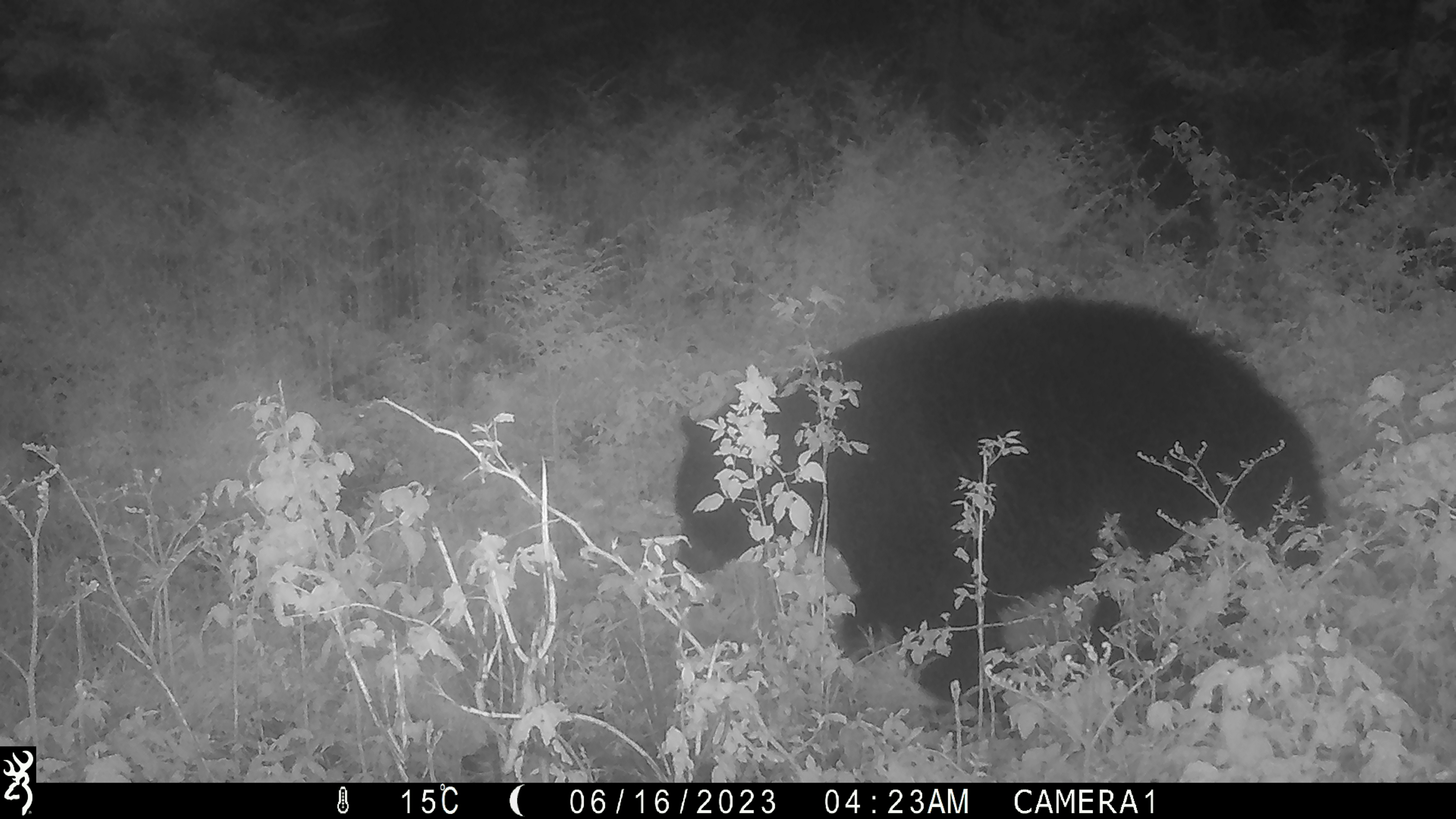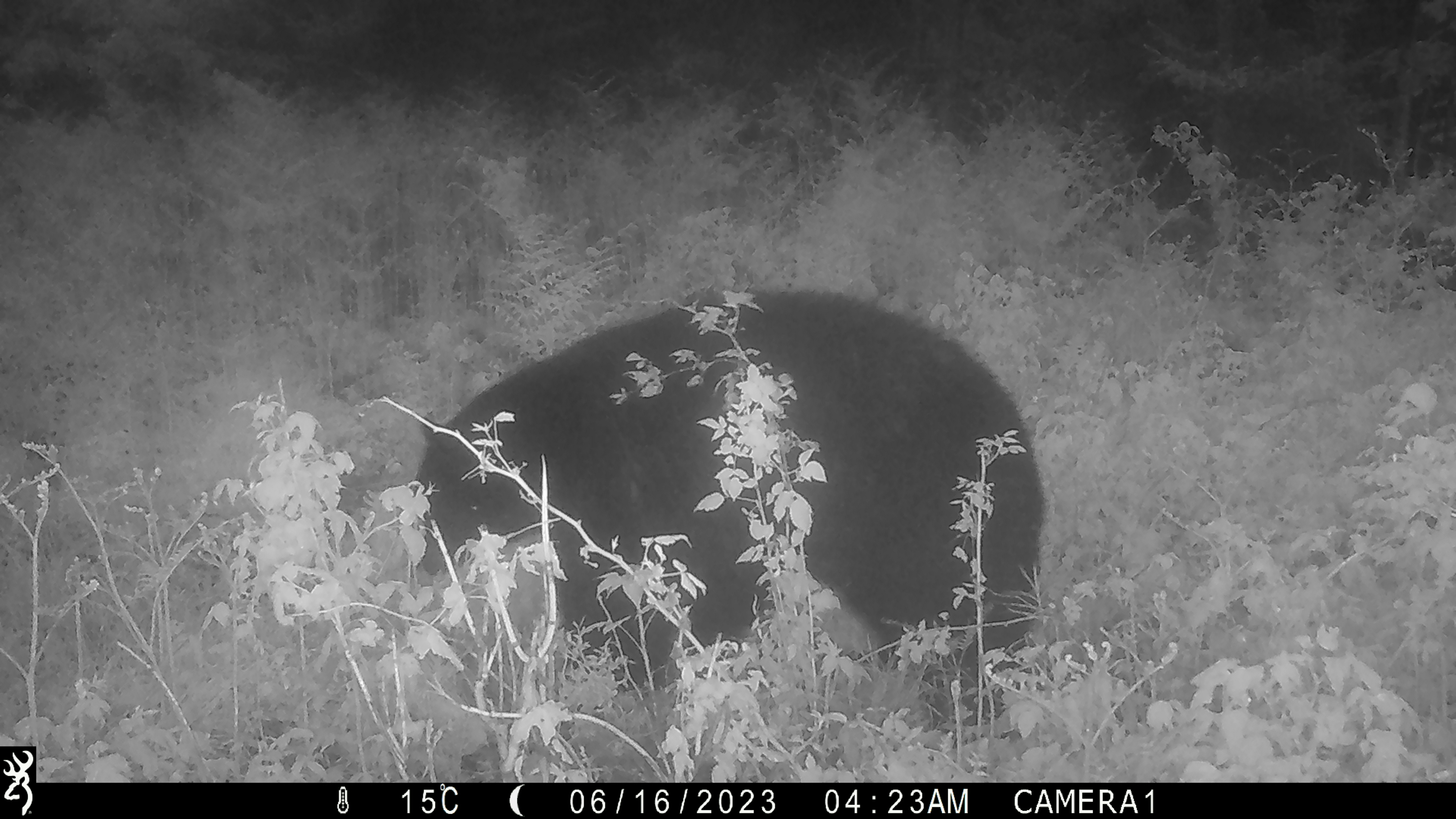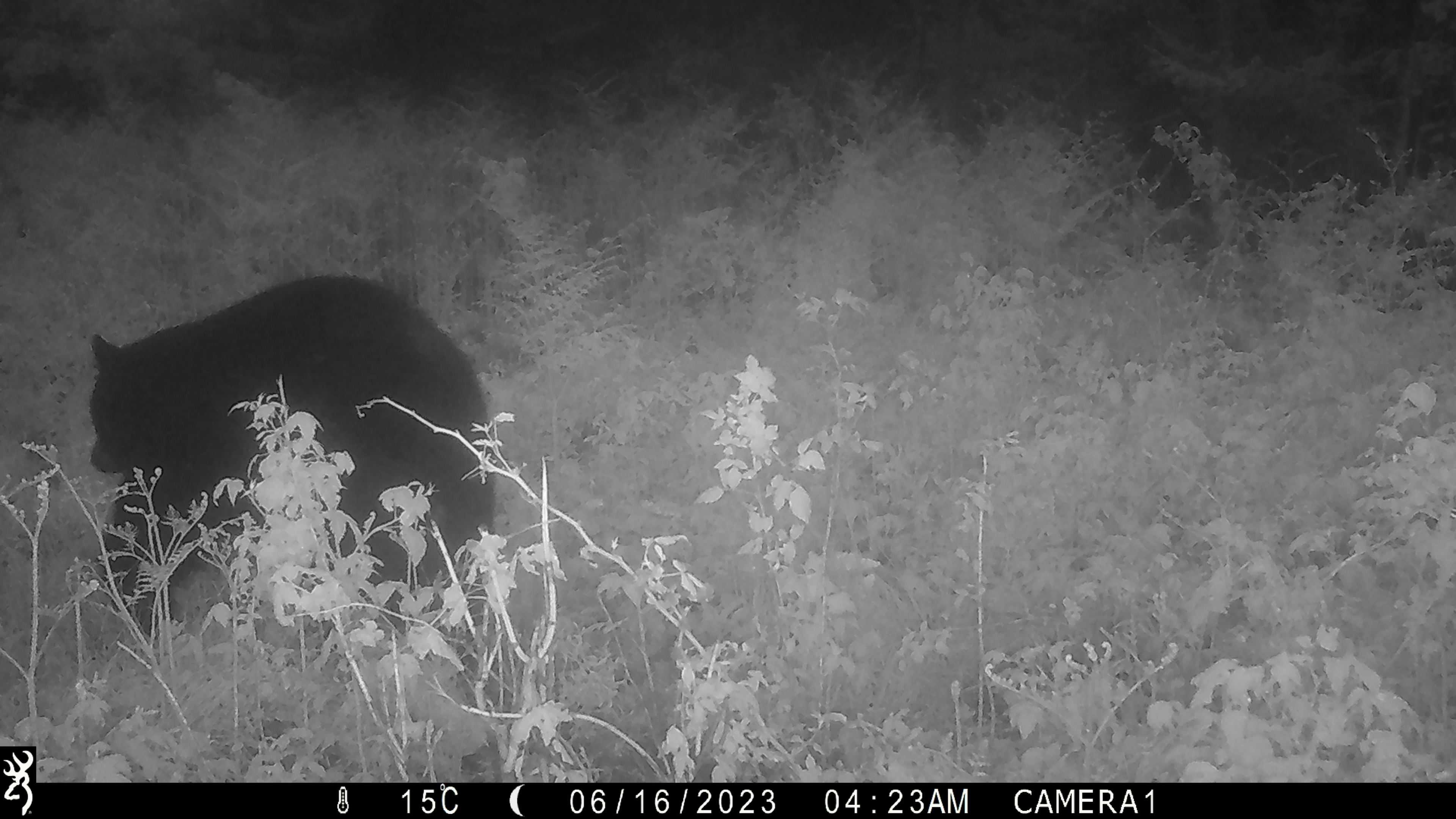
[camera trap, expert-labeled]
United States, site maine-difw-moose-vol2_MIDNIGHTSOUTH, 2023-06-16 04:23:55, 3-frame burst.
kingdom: Animalia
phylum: Chordata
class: Mammalia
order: Carnivora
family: Ursidae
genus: Ursus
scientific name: Ursus americanus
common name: black bear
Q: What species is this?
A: Black bear (Ursus americanus).